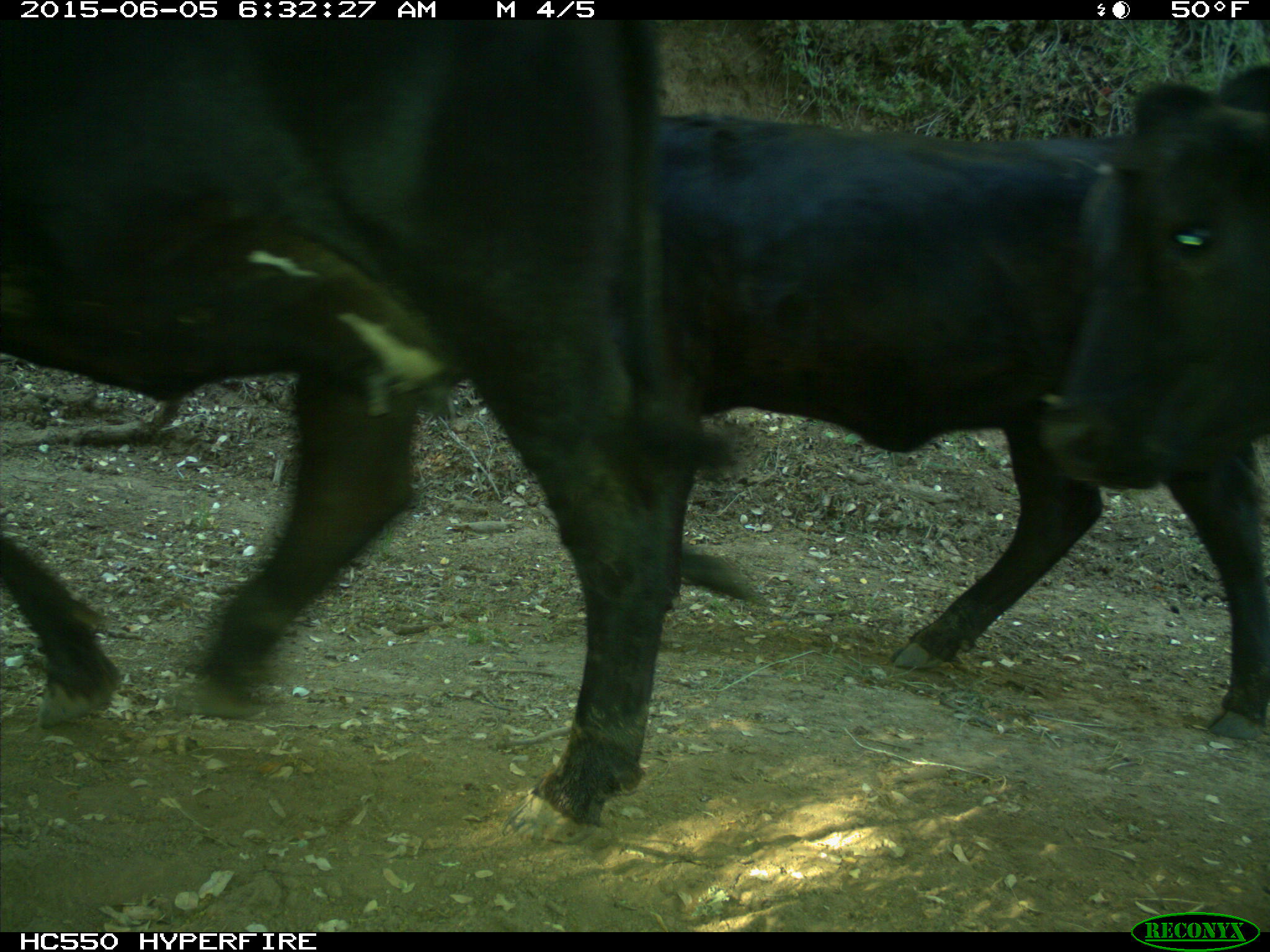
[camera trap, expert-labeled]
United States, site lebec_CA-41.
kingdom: Animalia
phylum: Chordata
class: Mammalia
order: Artiodactyla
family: Bovidae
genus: Bos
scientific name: Bos taurus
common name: domestic cow